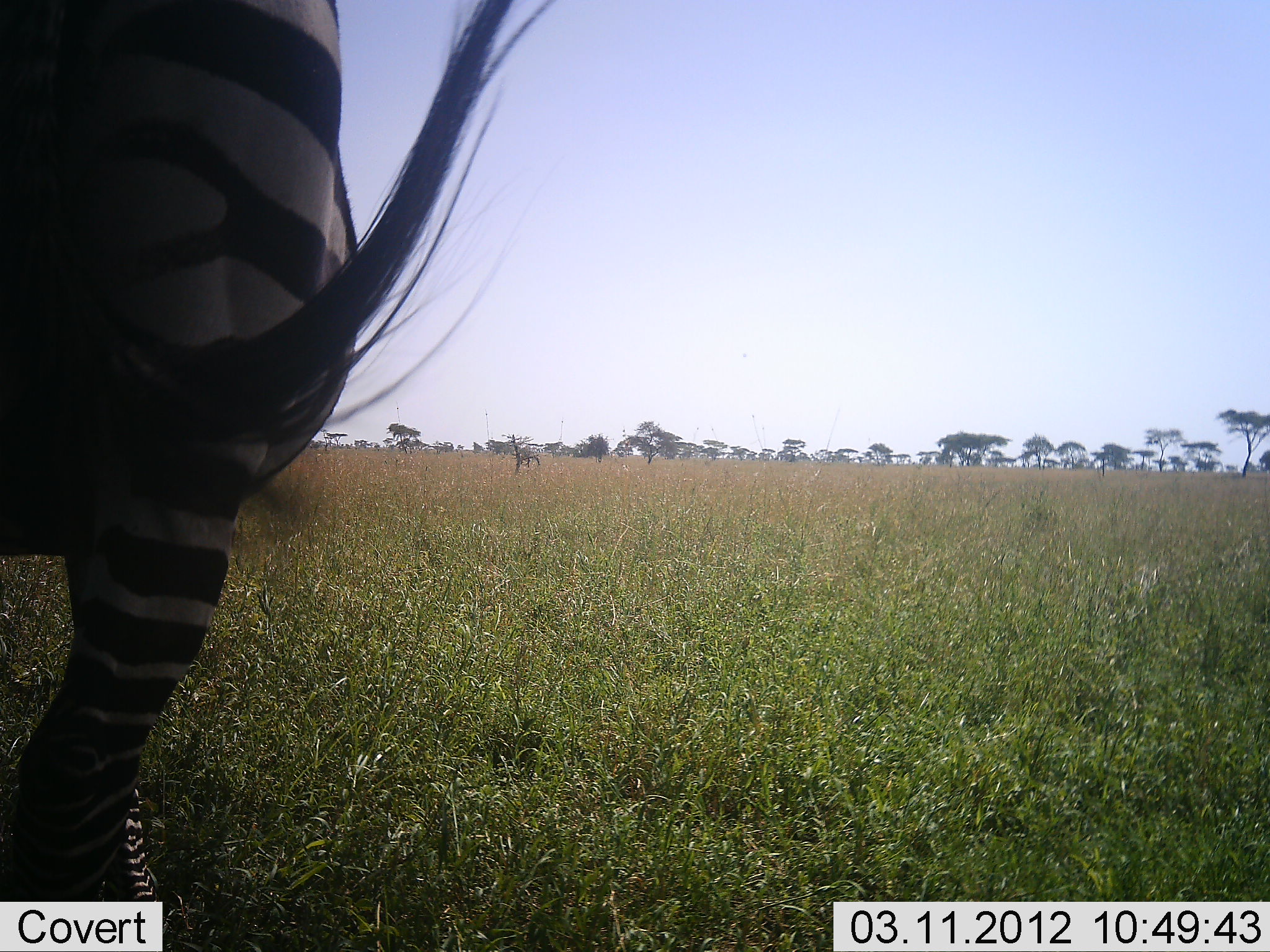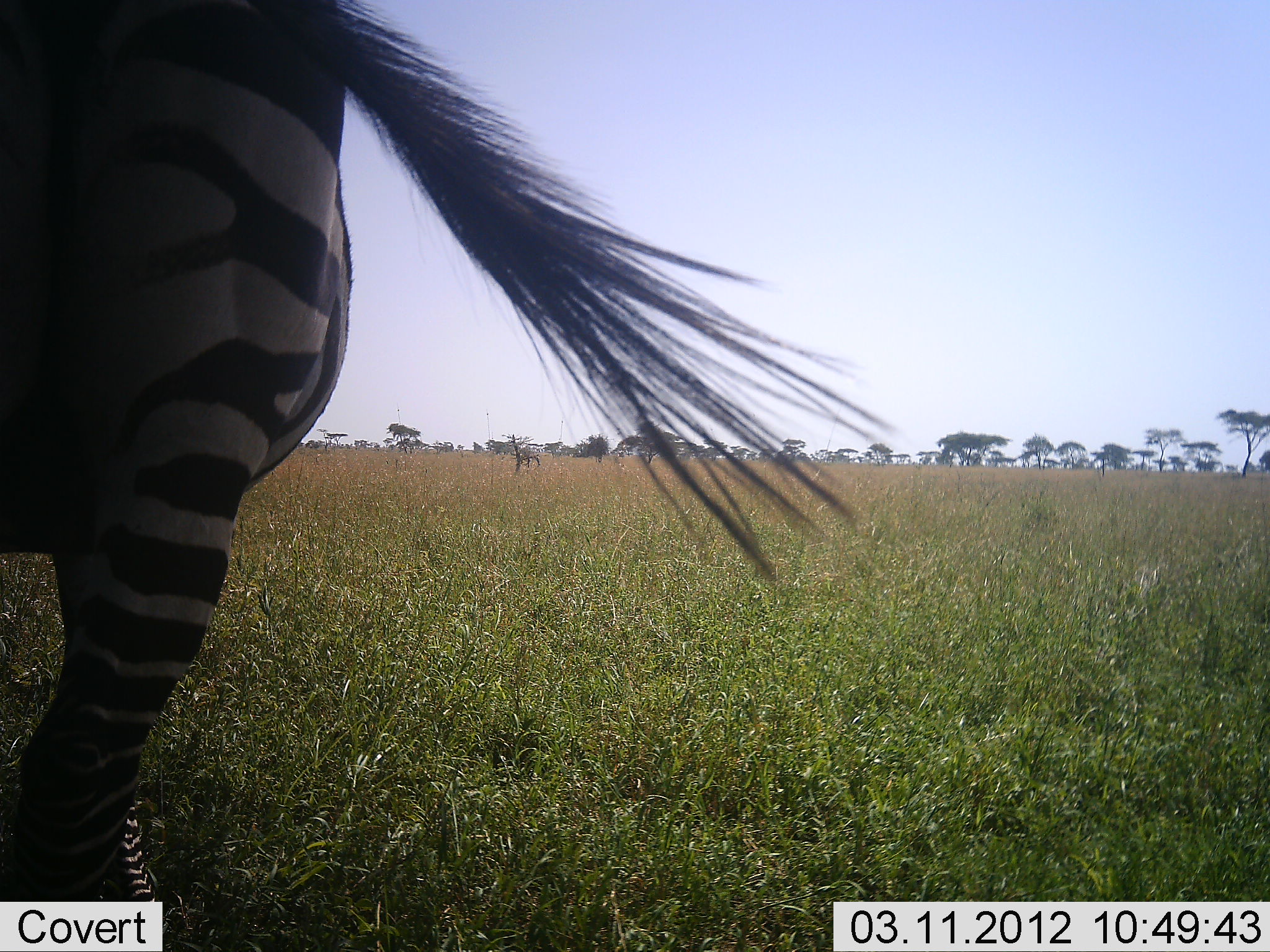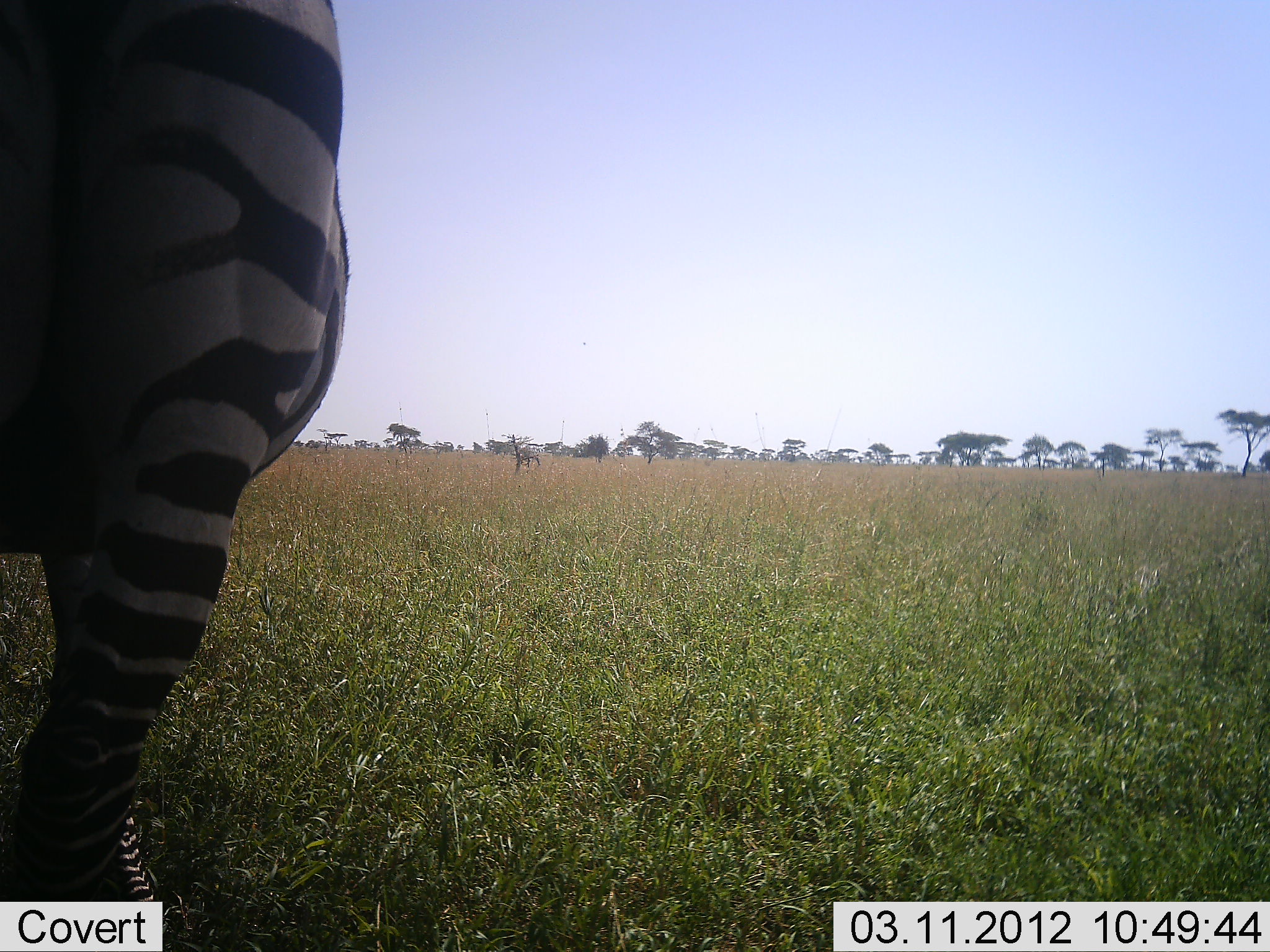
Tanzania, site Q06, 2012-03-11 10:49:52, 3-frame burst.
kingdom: Animalia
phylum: Chordata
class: Mammalia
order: Perissodactyla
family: Equidae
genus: Equus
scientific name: Equus quagga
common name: plains zebra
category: zebra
Zebra (plains zebra) (Equus quagga), count 1. Behavior (volunteer vote fractions): standing 89%, resting 0%, moving 0%, interacting 0%. Young present (vote fraction): 0%. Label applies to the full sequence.